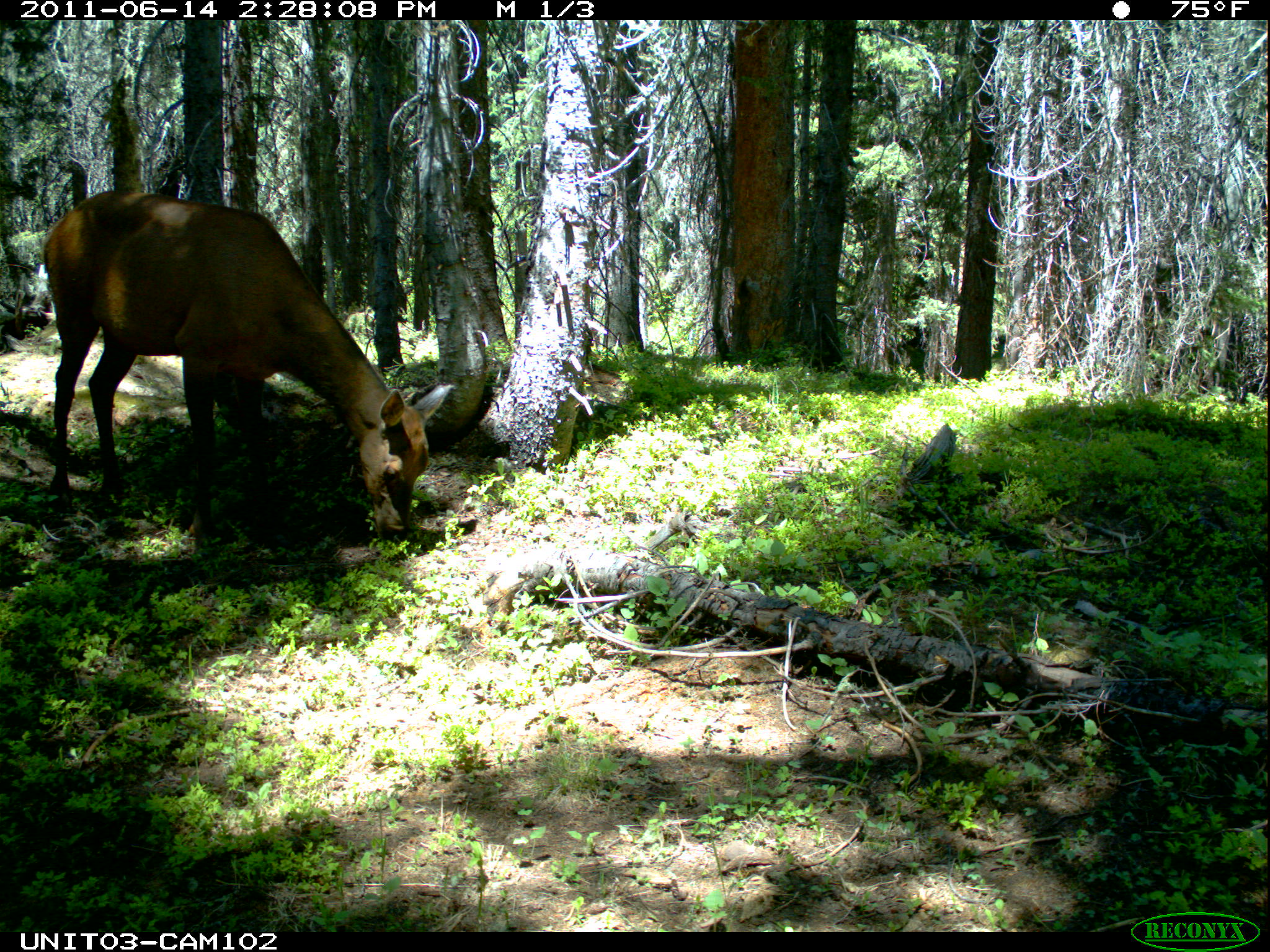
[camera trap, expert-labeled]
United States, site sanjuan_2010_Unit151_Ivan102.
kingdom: Animalia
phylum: Chordata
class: Mammalia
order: Artiodactyla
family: Cervidae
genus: Cervus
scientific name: Cervus elaphus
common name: red deer